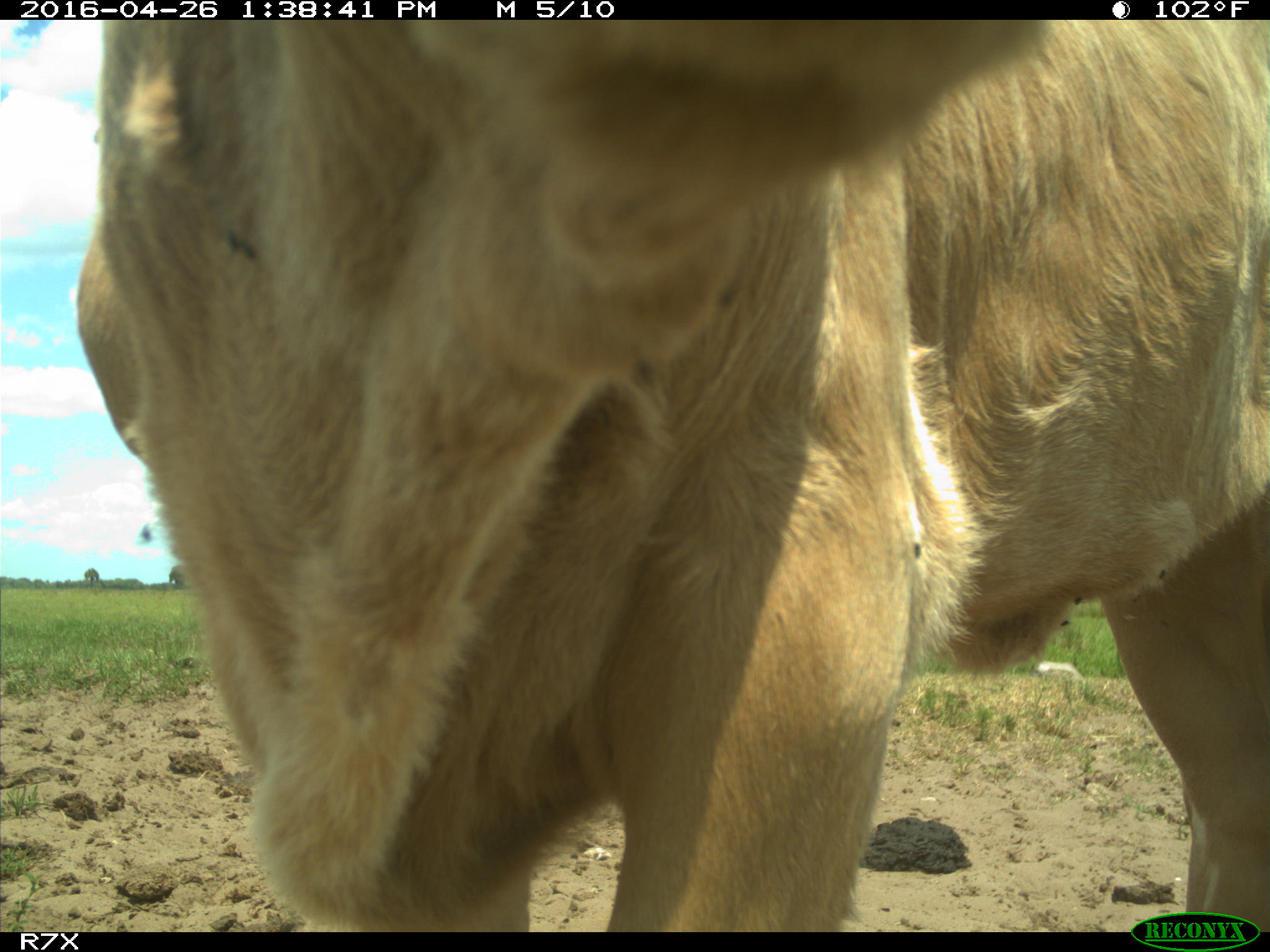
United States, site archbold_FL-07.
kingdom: Animalia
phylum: Chordata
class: Mammalia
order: Artiodactyla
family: Bovidae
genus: Bos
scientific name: Bos taurus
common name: domestic cow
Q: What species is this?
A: Bos taurus (domestic cow).